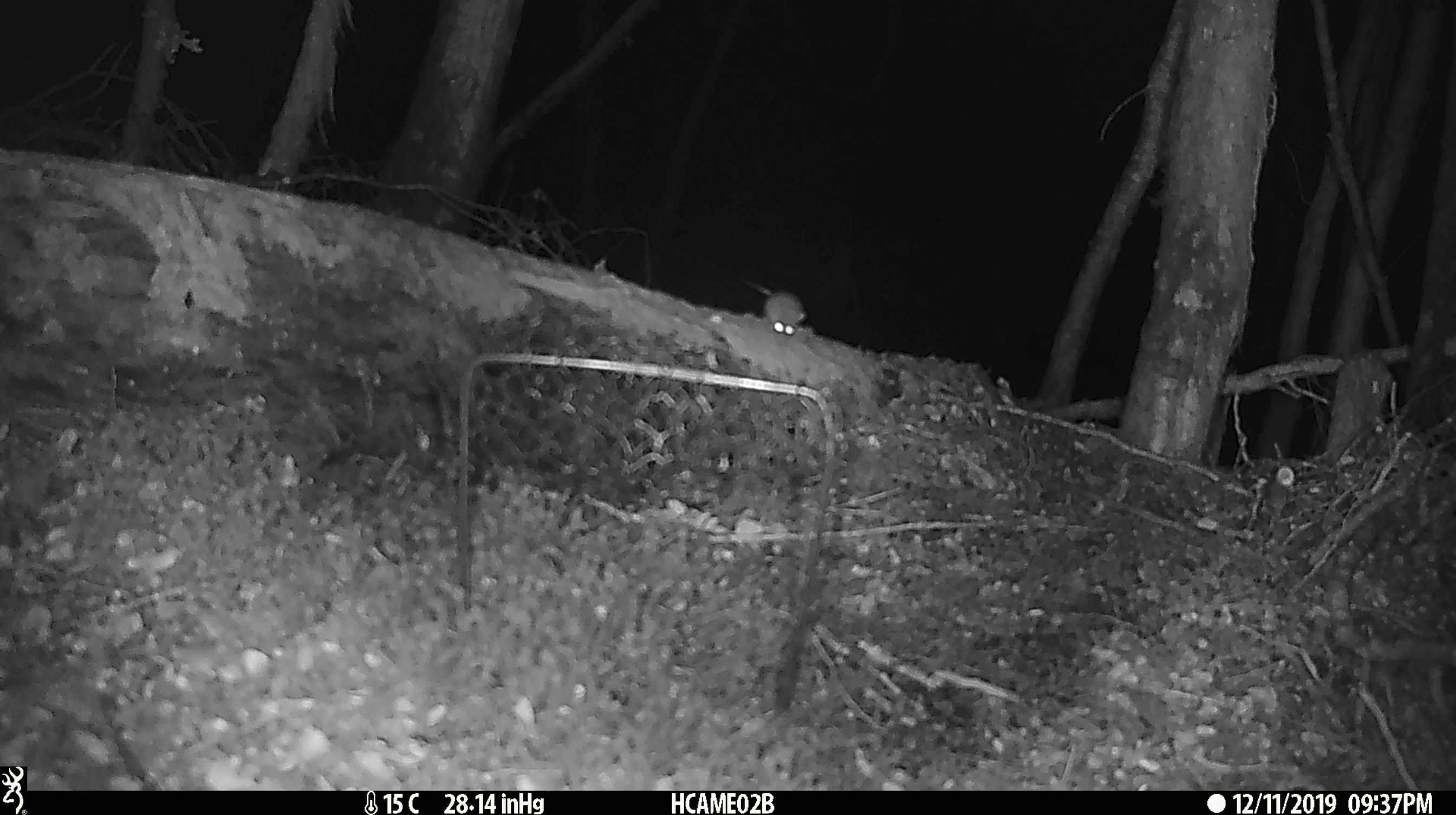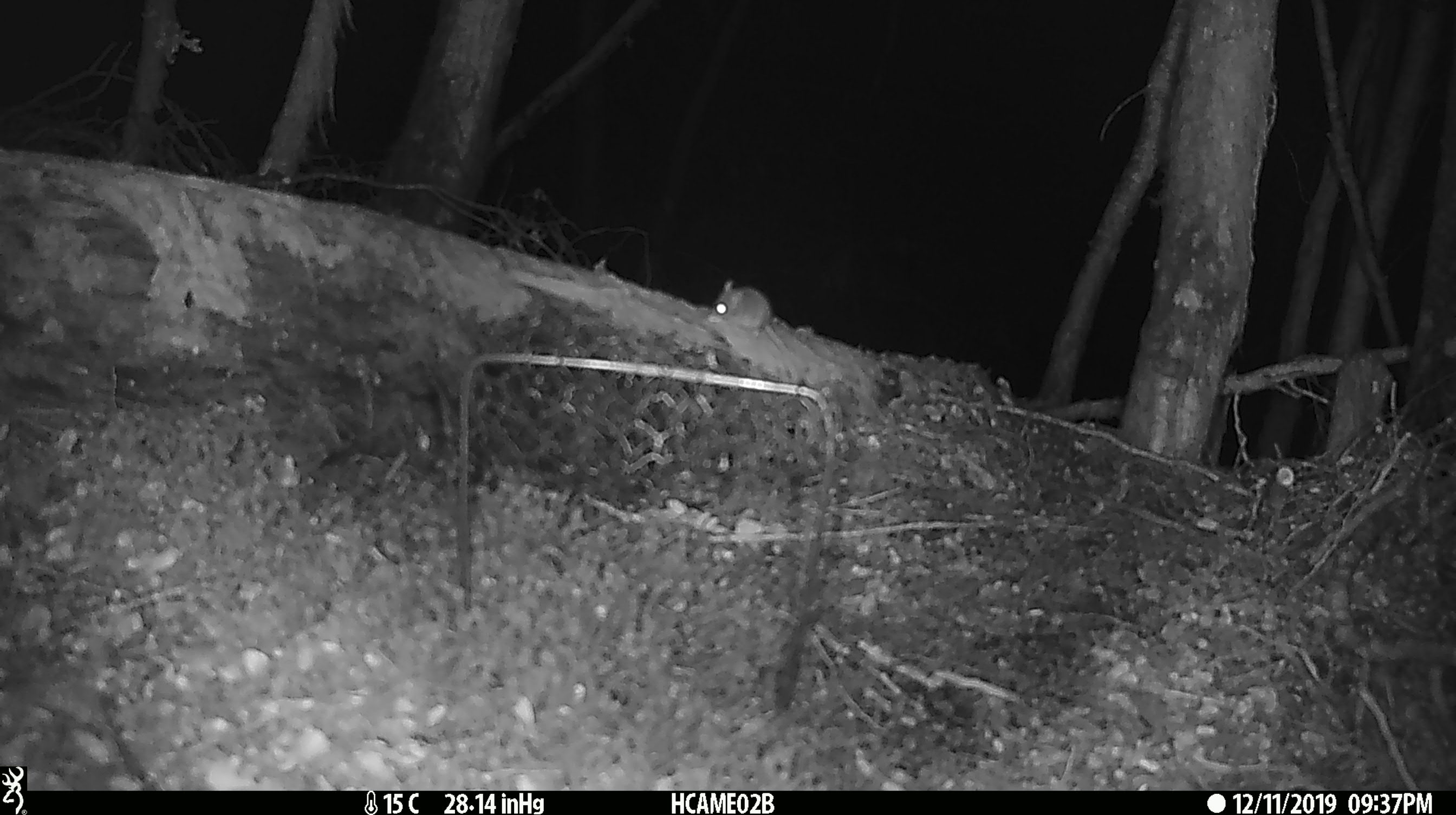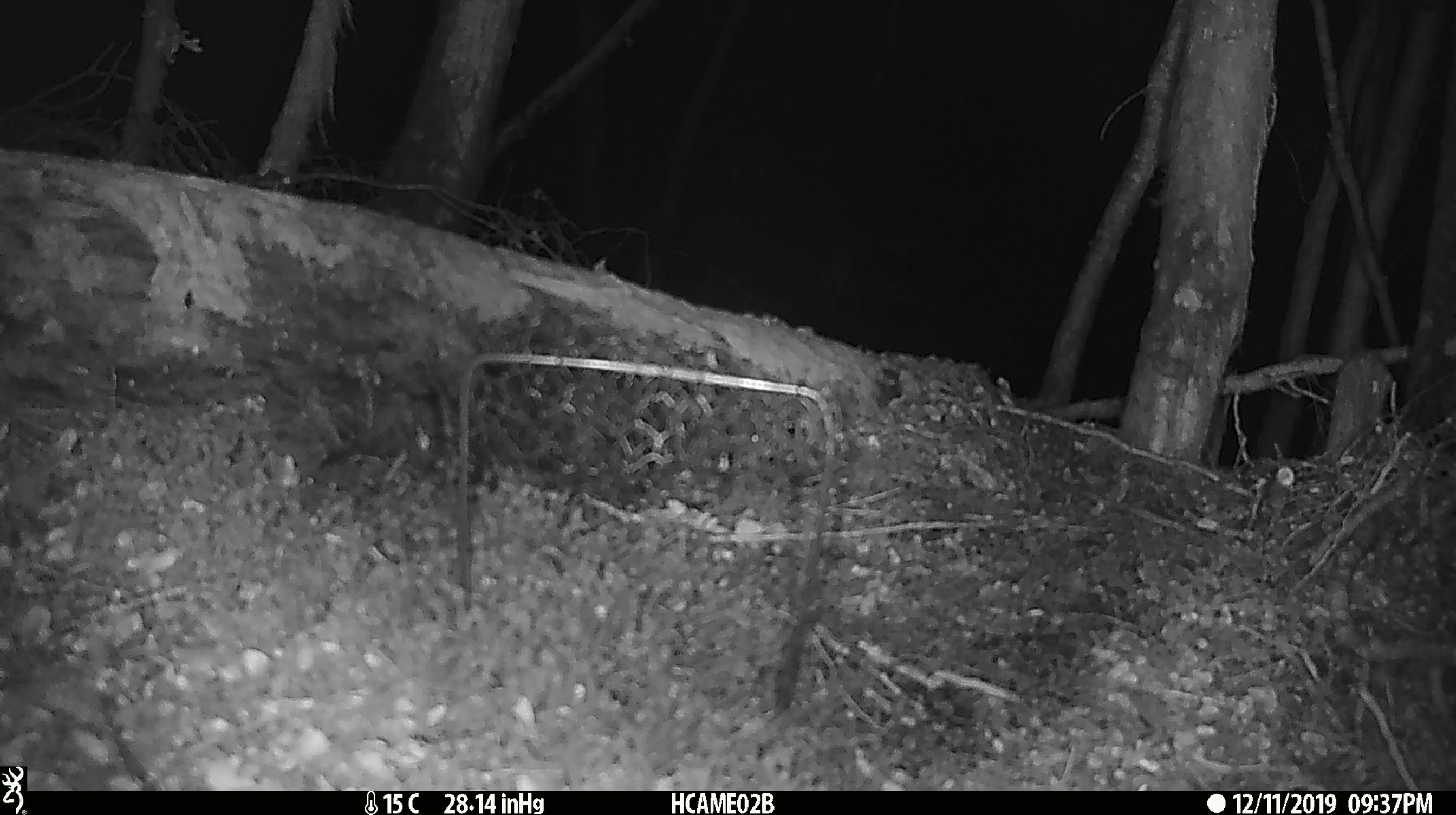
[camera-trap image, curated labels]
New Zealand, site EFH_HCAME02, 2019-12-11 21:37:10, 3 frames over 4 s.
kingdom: Animalia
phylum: Chordata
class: Mammalia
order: Rodentia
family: Muridae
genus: Mus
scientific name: Mus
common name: mouse